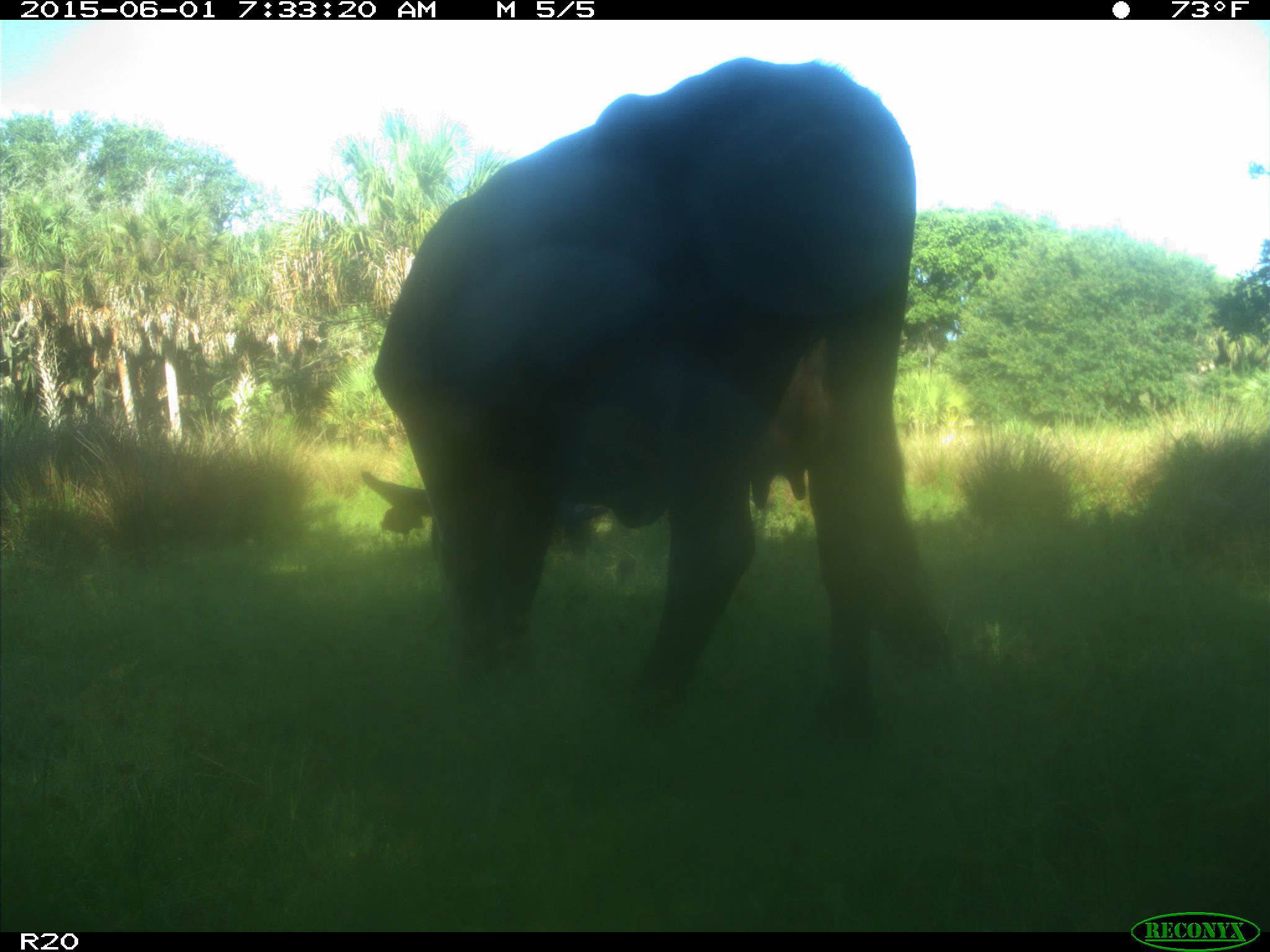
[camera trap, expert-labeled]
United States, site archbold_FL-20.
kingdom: Animalia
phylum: Chordata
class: Mammalia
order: Artiodactyla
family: Bovidae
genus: Bos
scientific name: Bos taurus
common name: domestic cow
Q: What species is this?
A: Bos taurus (domestic cow).